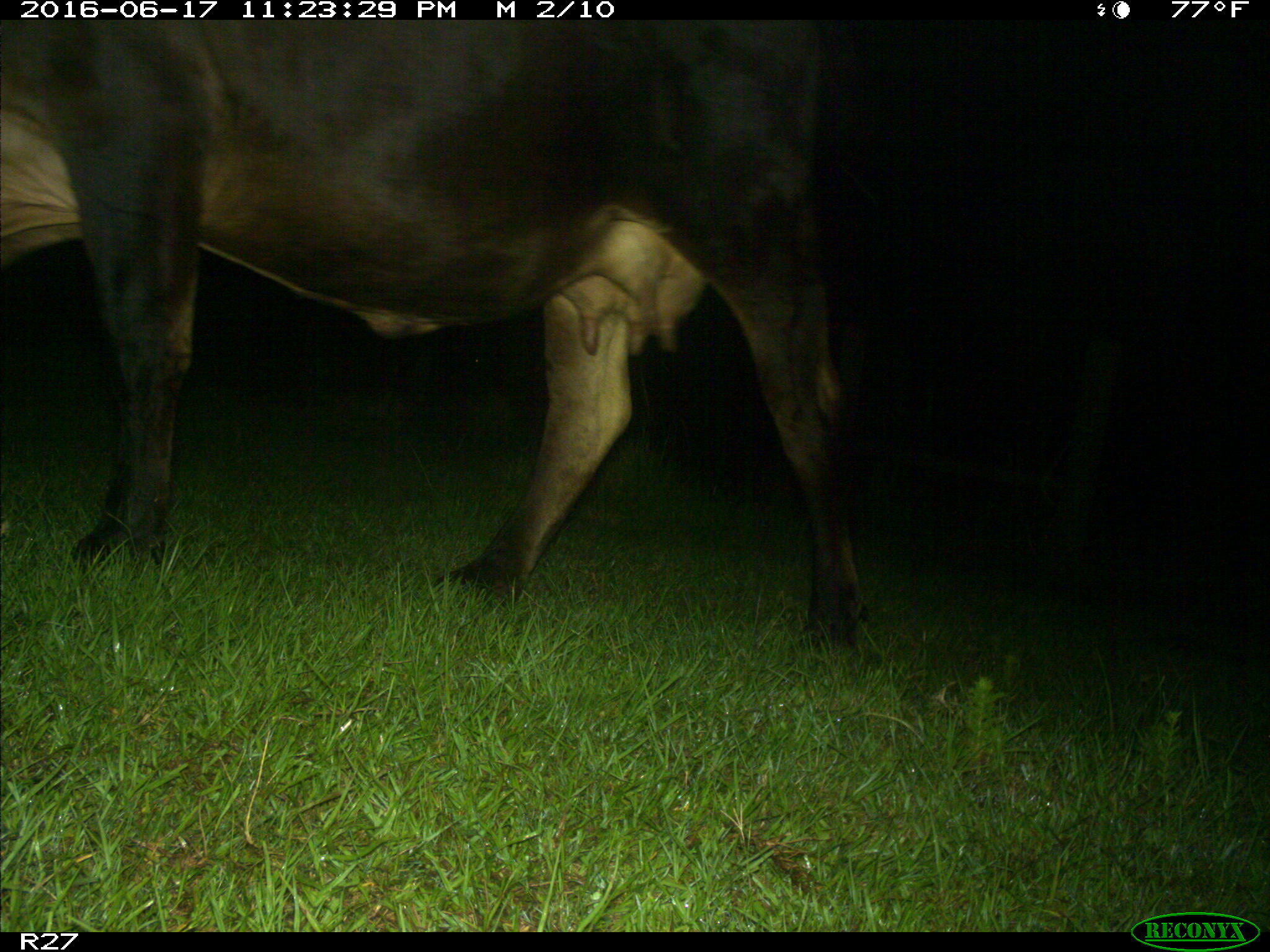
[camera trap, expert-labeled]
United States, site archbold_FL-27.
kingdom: Animalia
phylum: Chordata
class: Mammalia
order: Artiodactyla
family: Bovidae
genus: Bos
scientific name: Bos taurus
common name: domestic cow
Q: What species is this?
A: Bos taurus (domestic cow).